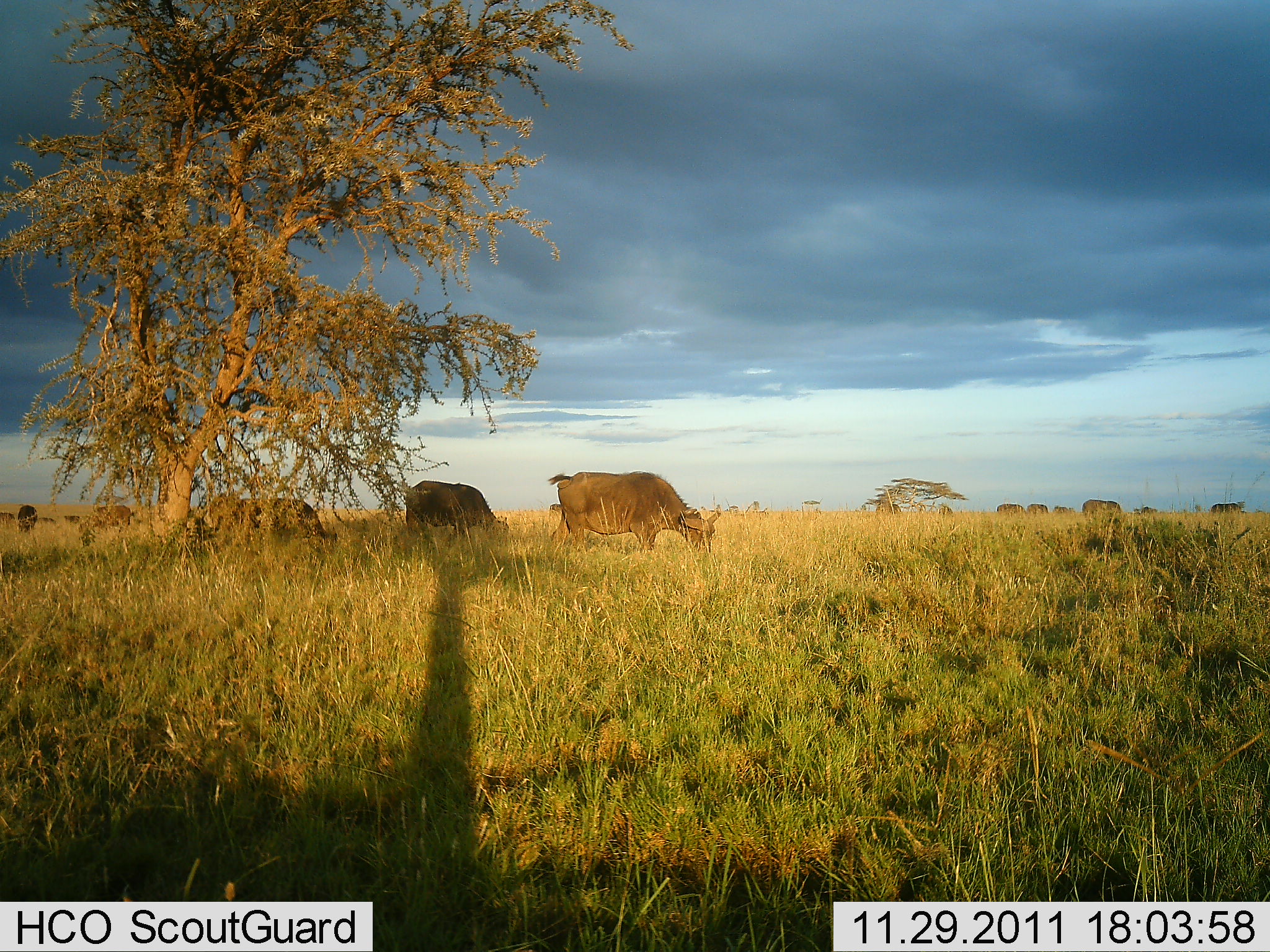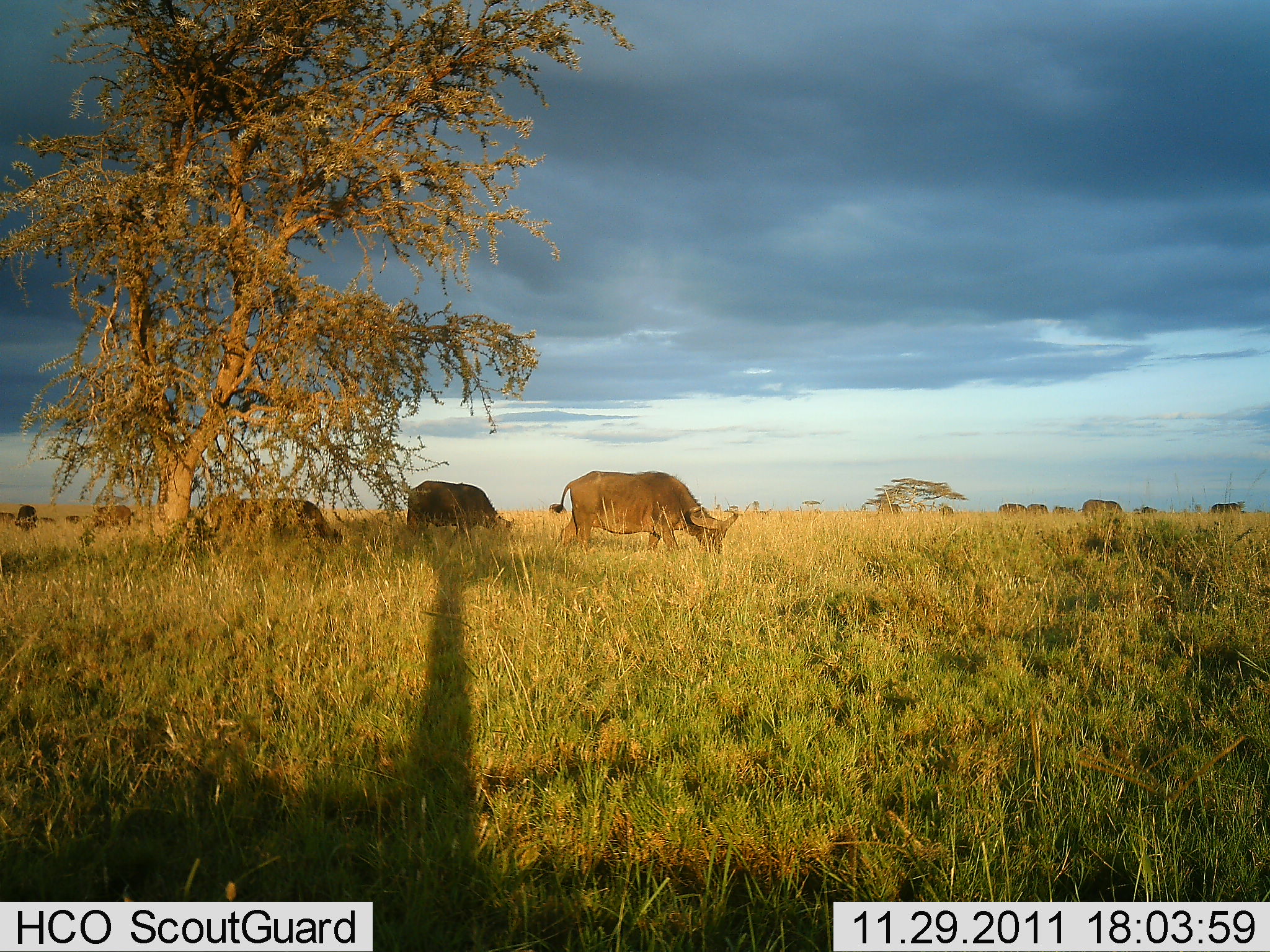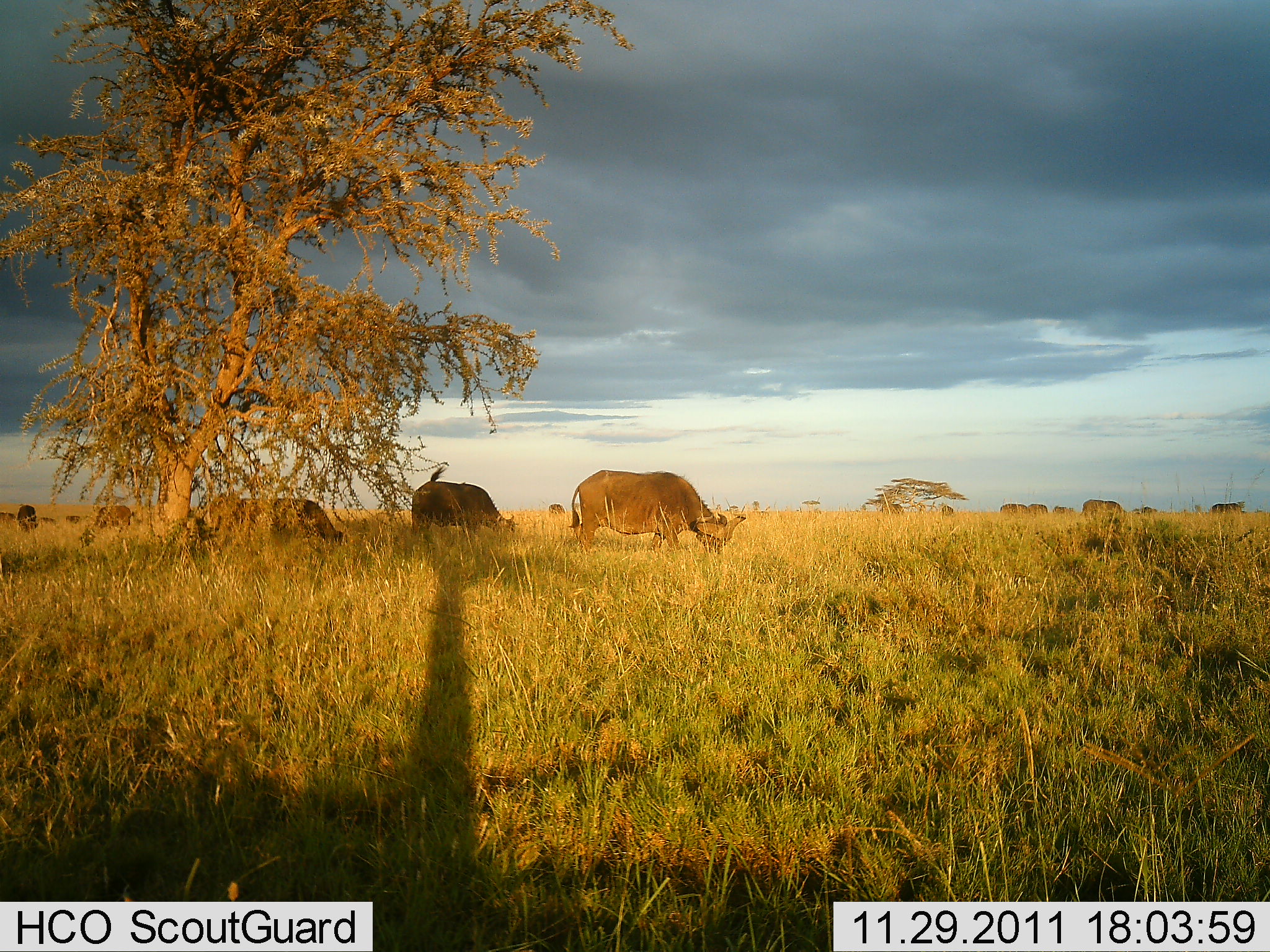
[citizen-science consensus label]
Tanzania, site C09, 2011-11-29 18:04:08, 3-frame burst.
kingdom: Animalia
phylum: Chordata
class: Mammalia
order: Artiodactyla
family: Bovidae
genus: Syncerus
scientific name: Syncerus caffer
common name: cape buffalo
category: buffalo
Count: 8.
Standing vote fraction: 18%.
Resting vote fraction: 0%.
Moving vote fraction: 9%.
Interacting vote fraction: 0%.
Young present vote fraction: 0%.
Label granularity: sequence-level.